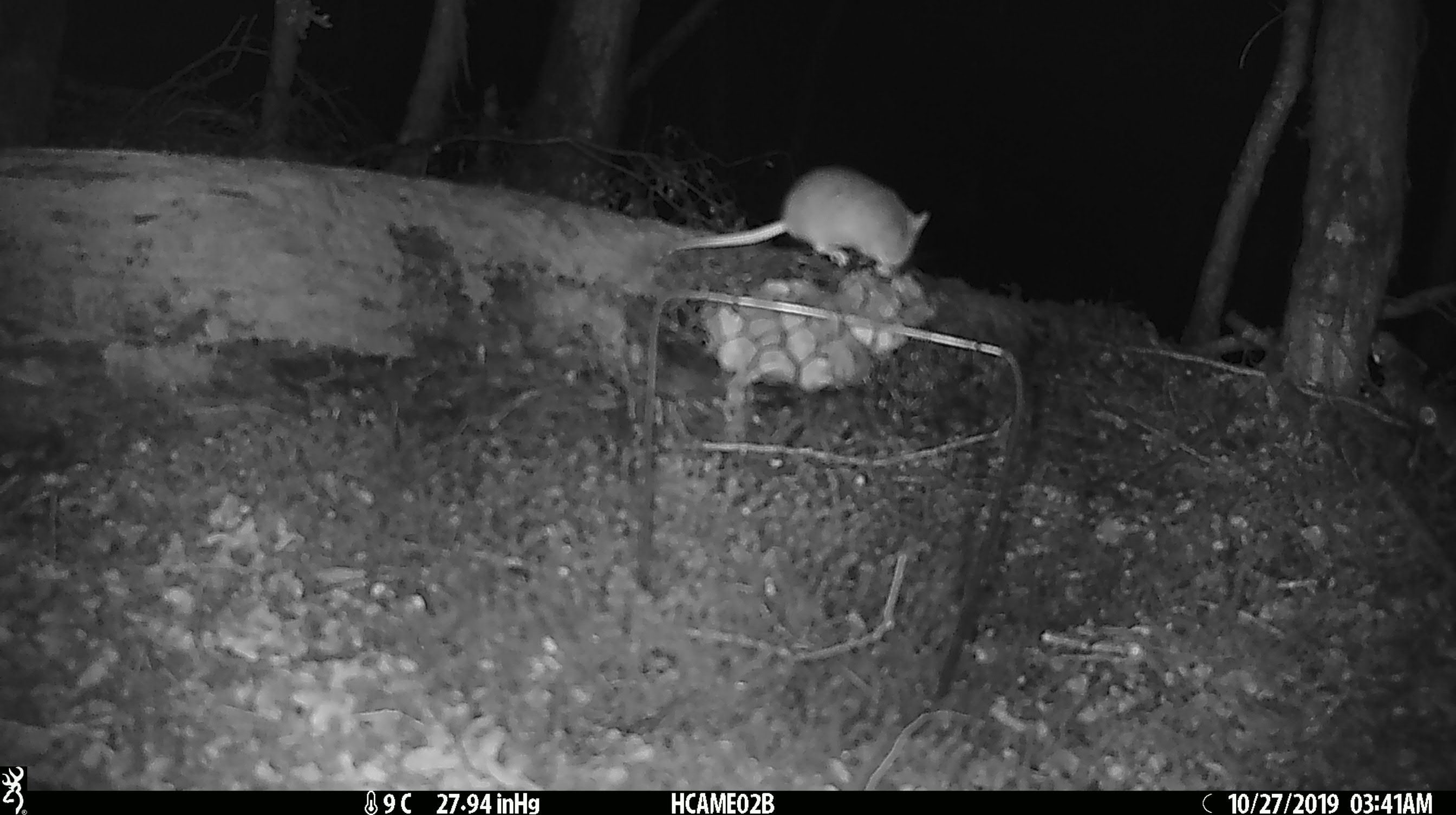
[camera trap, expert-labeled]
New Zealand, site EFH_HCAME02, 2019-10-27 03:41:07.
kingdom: Animalia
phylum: Chordata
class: Mammalia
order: Rodentia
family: Muridae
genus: Mus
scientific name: Mus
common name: mouse